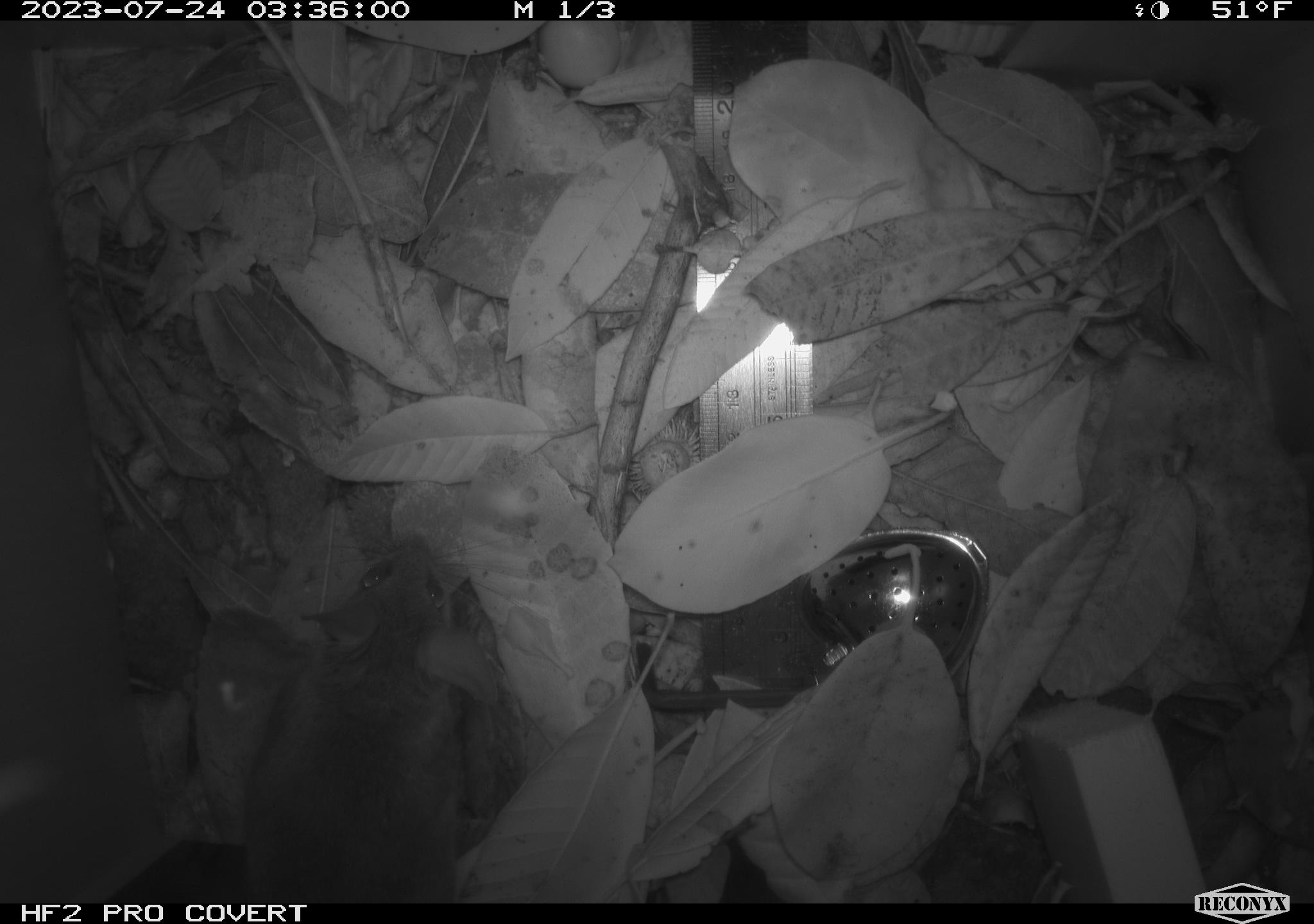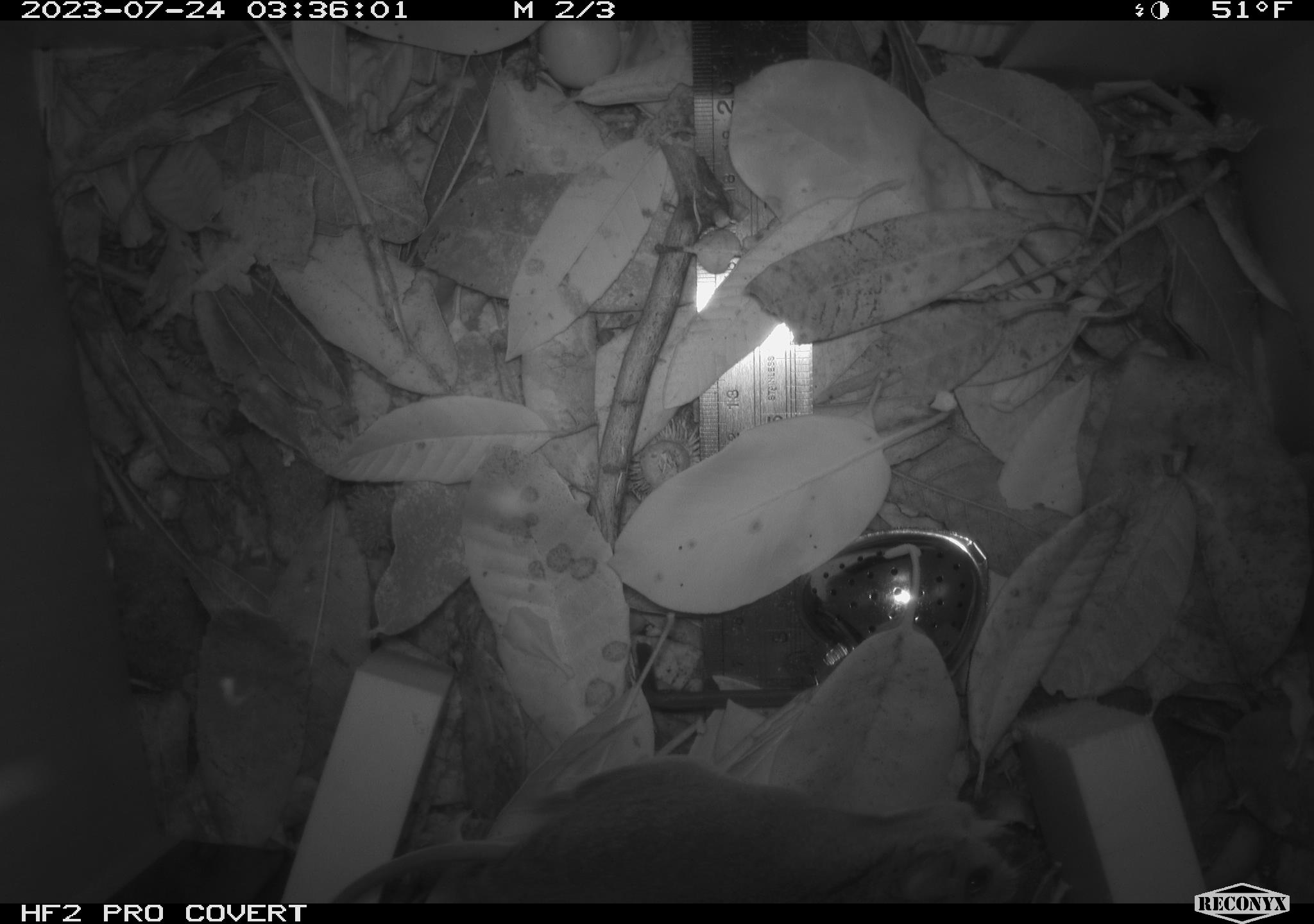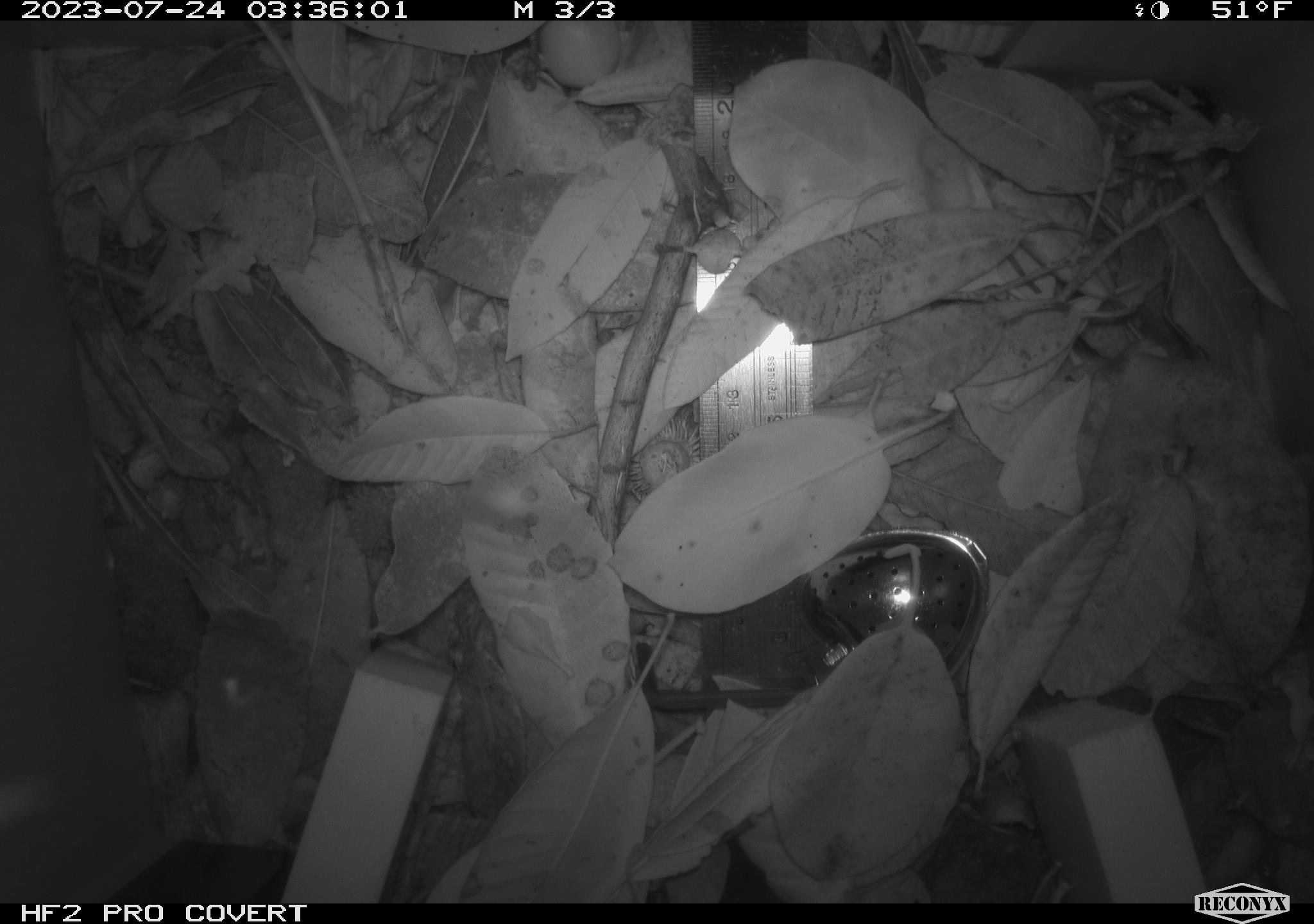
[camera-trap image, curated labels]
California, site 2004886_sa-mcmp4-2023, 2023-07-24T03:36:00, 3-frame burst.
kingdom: Animalia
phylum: Chordata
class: Mammalia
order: Rodentia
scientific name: Rodentia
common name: mouse species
Mouse species (Rodentia).